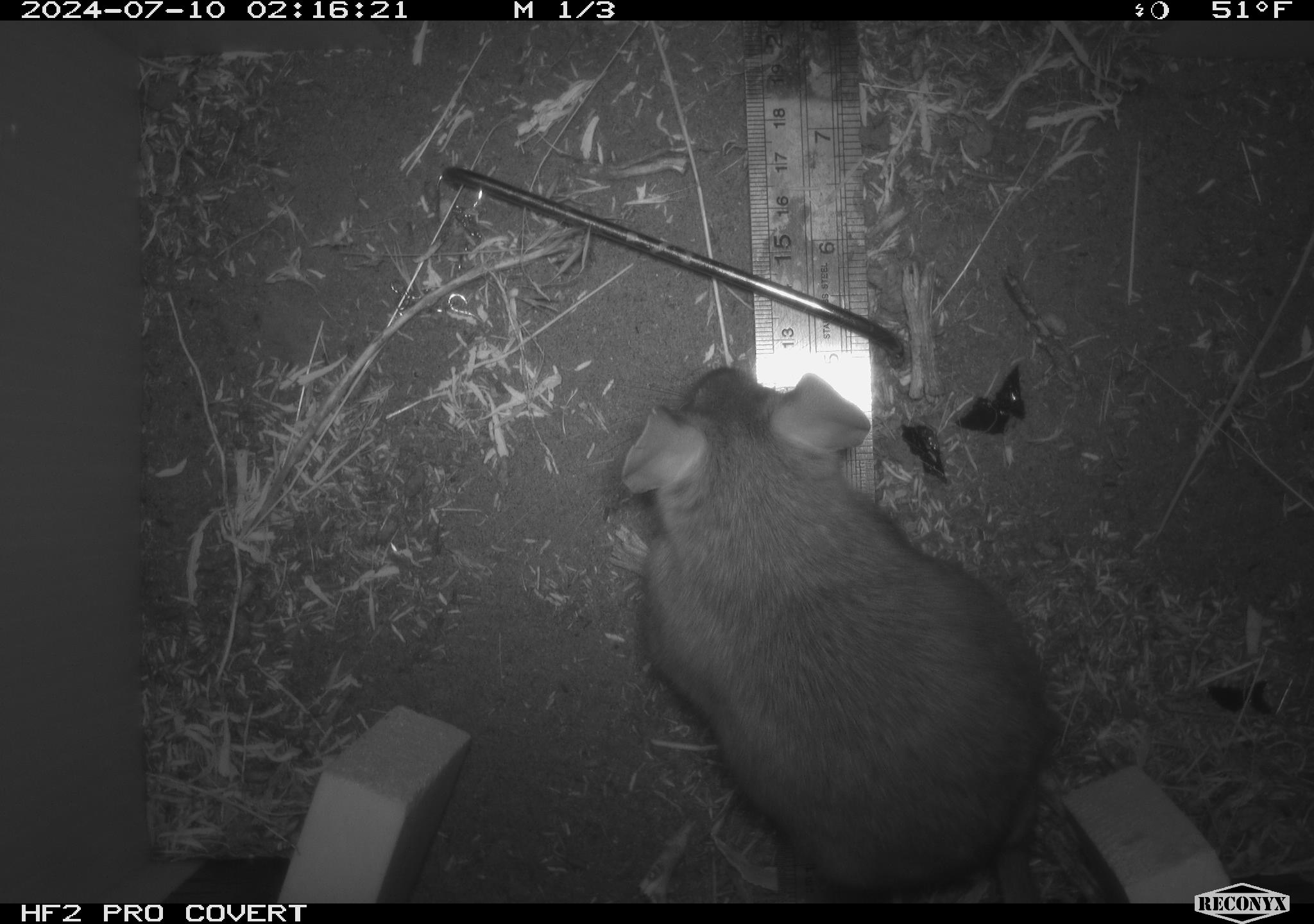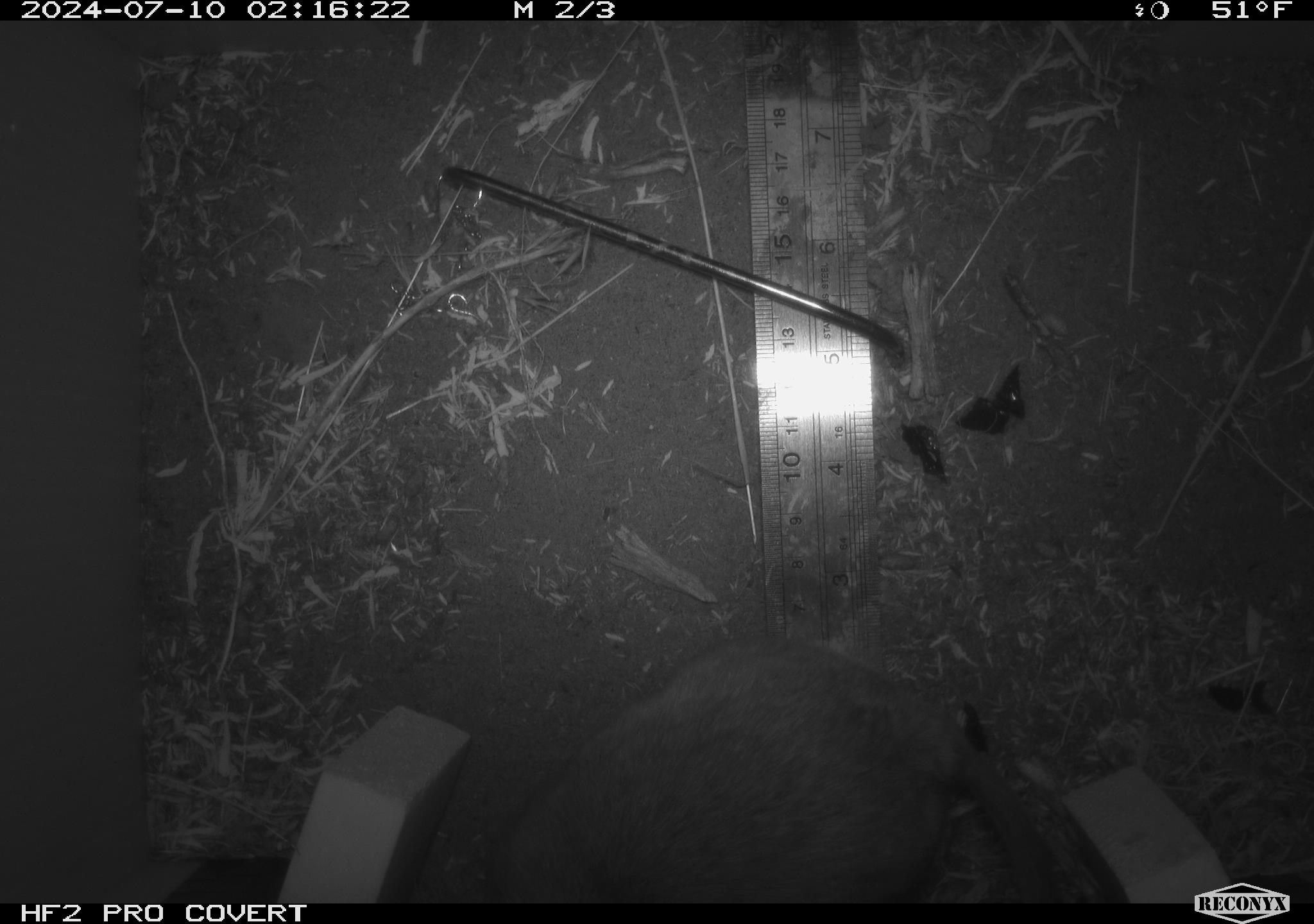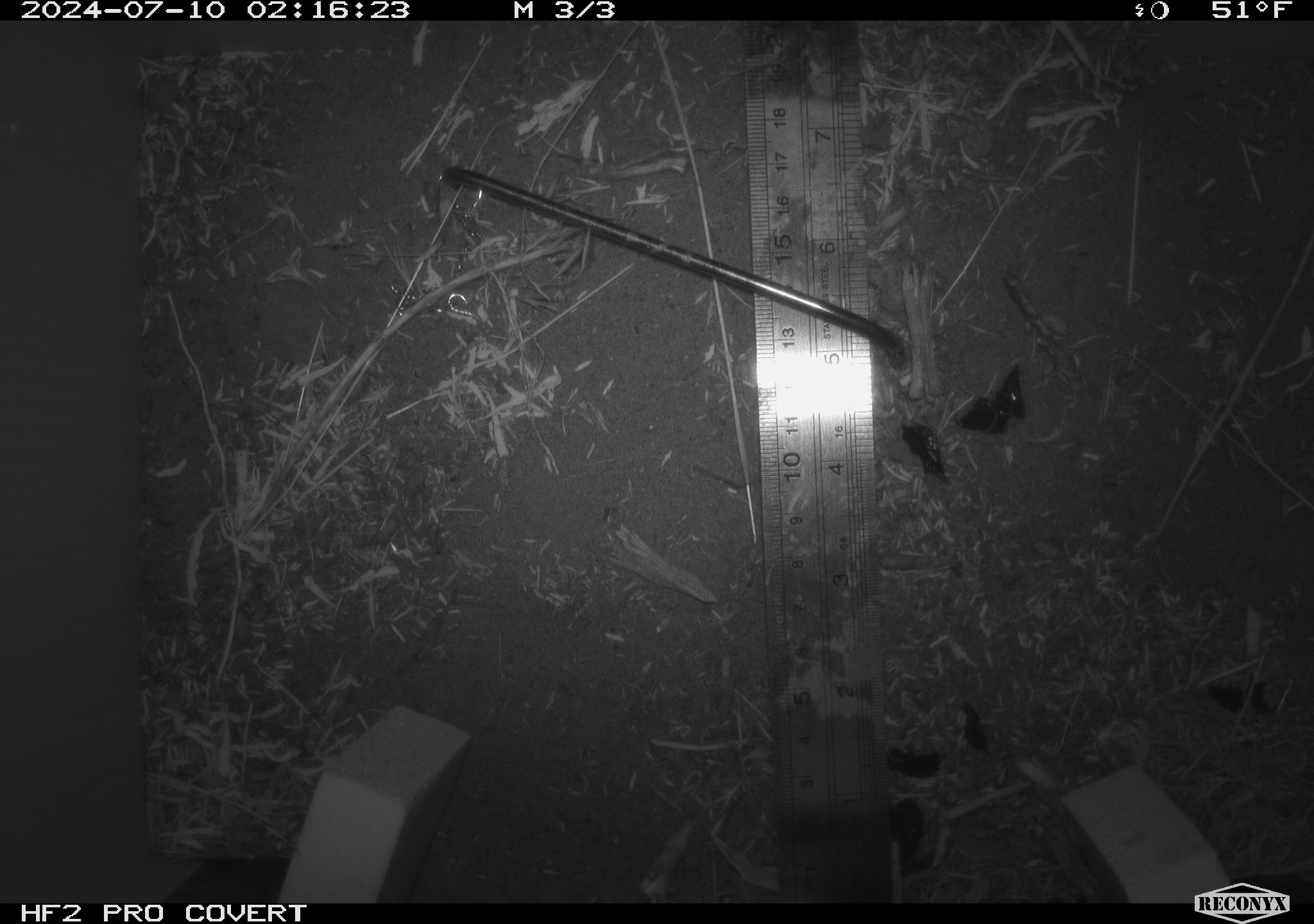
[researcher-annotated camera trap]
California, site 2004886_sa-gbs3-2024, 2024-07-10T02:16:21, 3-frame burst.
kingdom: Animalia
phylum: Chordata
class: Mammalia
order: Rodentia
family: Cricetidae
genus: Neotoma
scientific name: Neotoma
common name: pack rat or woodrat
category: neotoma species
Neotoma species (pack rat or woodrat) (Neotoma).